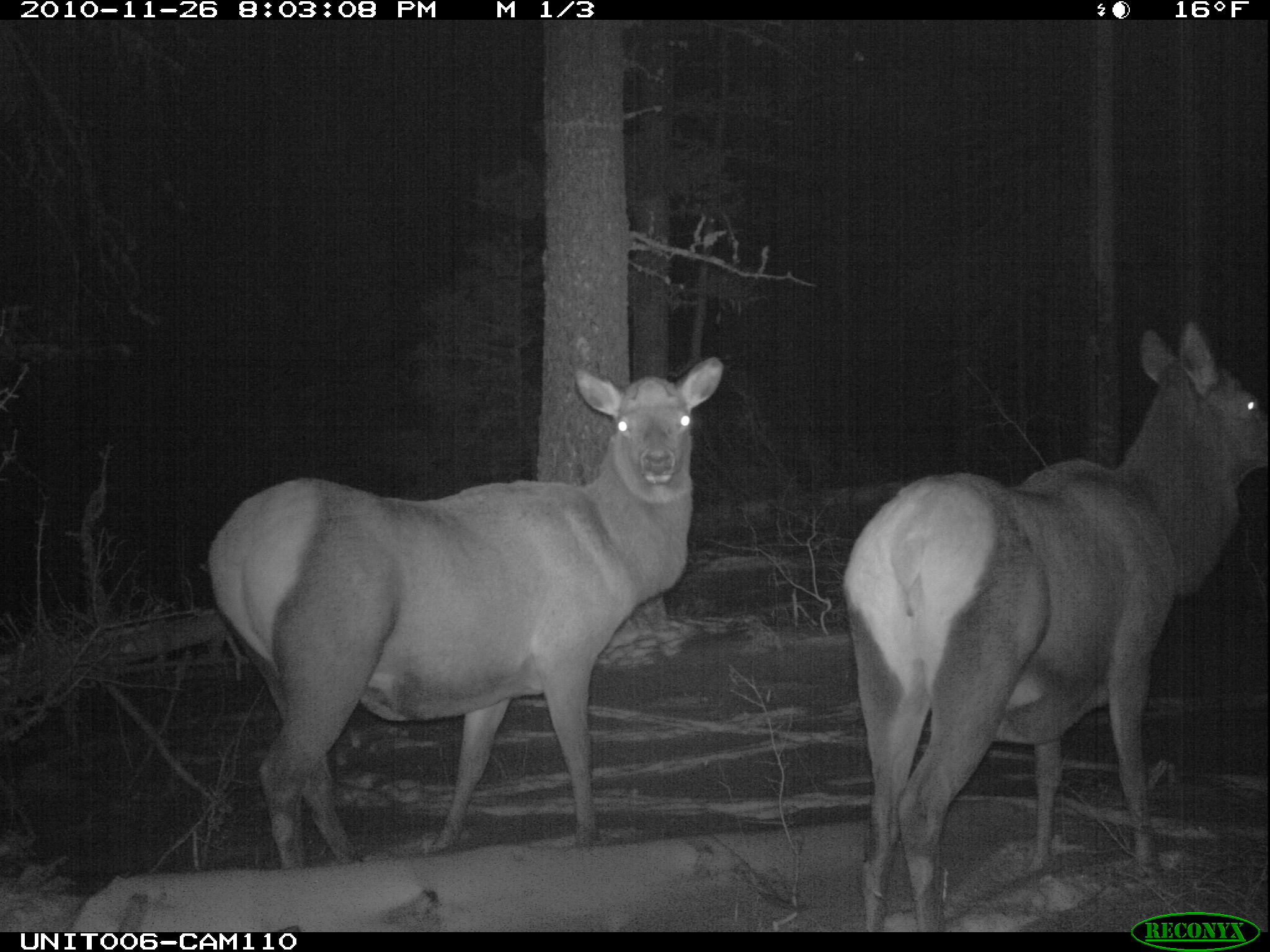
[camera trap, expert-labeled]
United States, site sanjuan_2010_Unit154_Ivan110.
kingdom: Animalia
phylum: Chordata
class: Mammalia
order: Artiodactyla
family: Cervidae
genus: Cervus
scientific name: Cervus elaphus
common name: red deer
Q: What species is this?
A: Cervus elaphus (red deer).